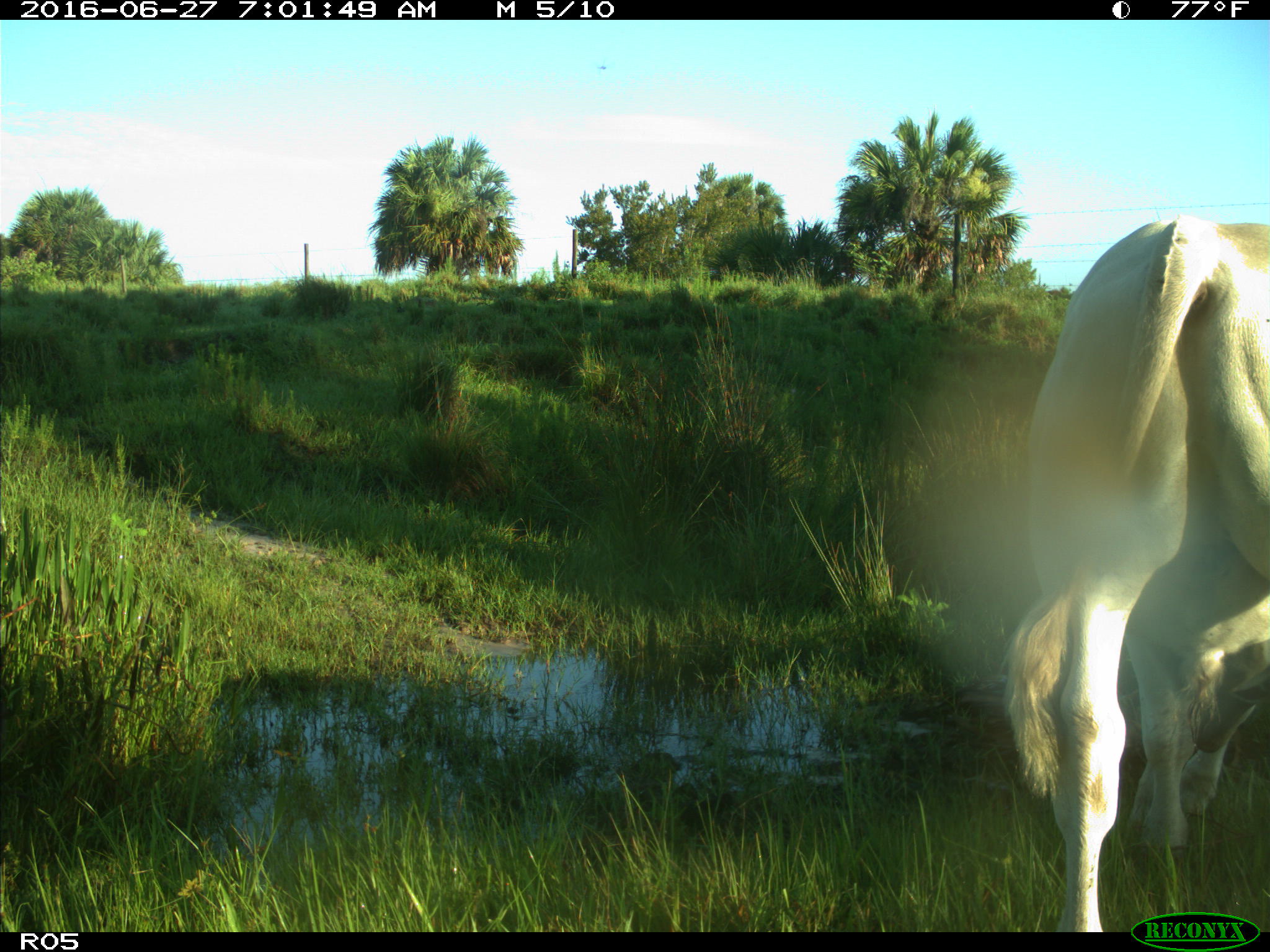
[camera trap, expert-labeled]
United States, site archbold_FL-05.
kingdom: Animalia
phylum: Chordata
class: Mammalia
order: Artiodactyla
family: Bovidae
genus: Bos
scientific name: Bos taurus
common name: domestic cow